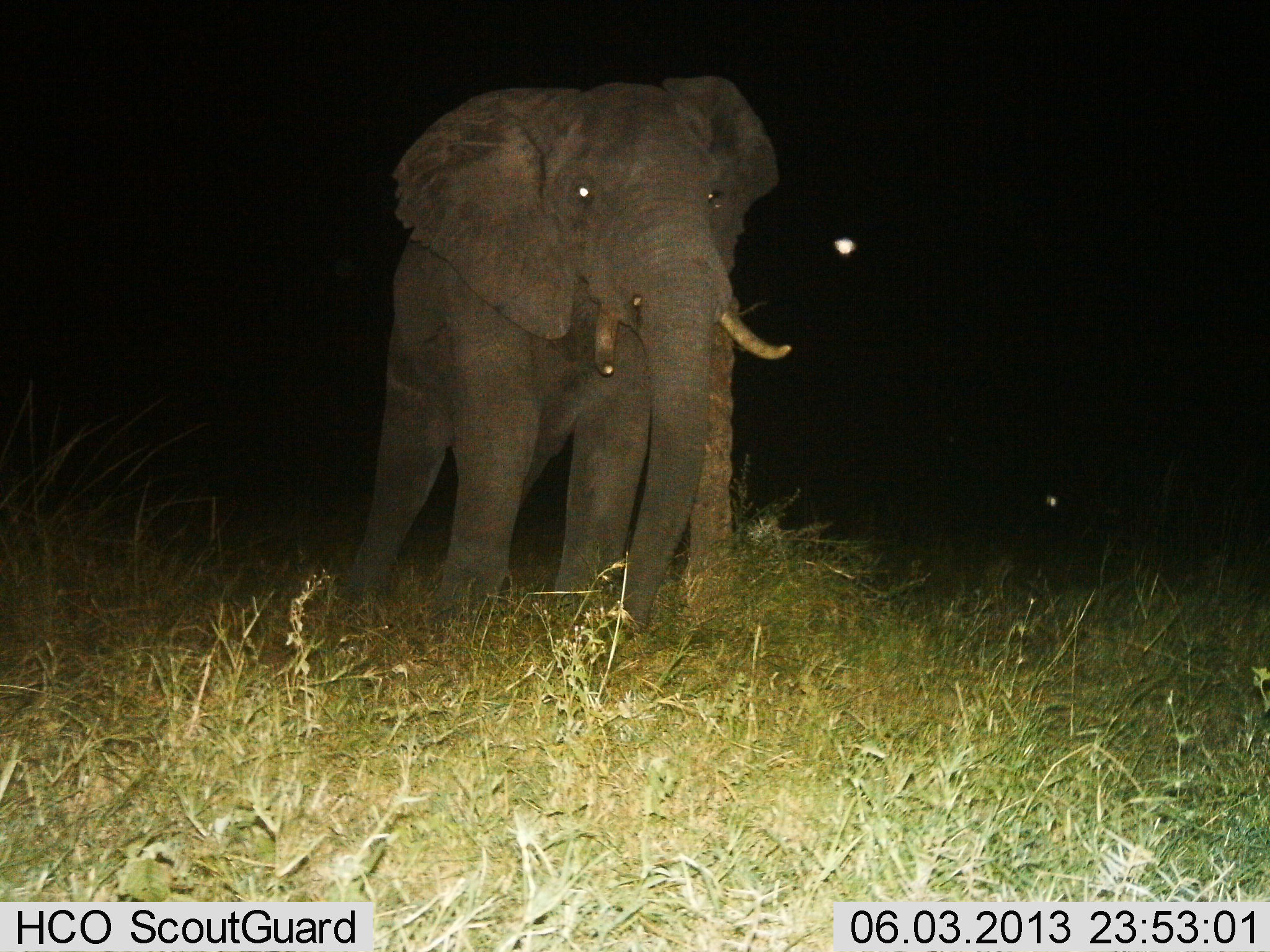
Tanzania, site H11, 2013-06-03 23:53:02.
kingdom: Animalia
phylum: Chordata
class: Mammalia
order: Proboscidea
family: Elephantidae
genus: Loxodonta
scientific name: Loxodonta africana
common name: african bush elephant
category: elephant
Elephant (african bush elephant) (Loxodonta africana), count 1. Behavior (volunteer vote fractions): standing 90%, resting 0%, moving 20%, interacting 10%. Young present (vote fraction): 0%. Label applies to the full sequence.